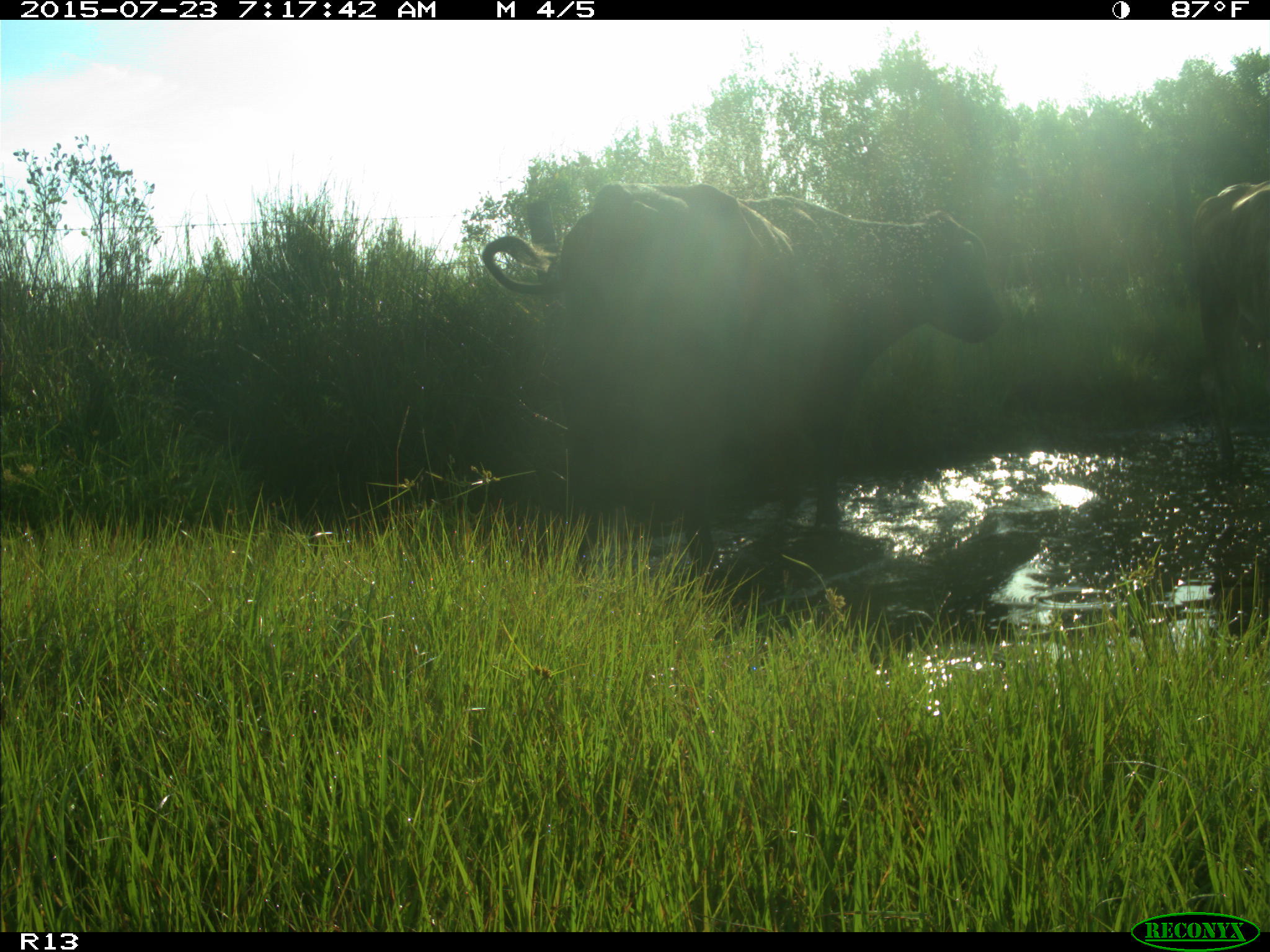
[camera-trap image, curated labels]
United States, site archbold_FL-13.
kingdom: Animalia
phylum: Chordata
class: Mammalia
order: Artiodactyla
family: Bovidae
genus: Bos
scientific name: Bos taurus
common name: domestic cow